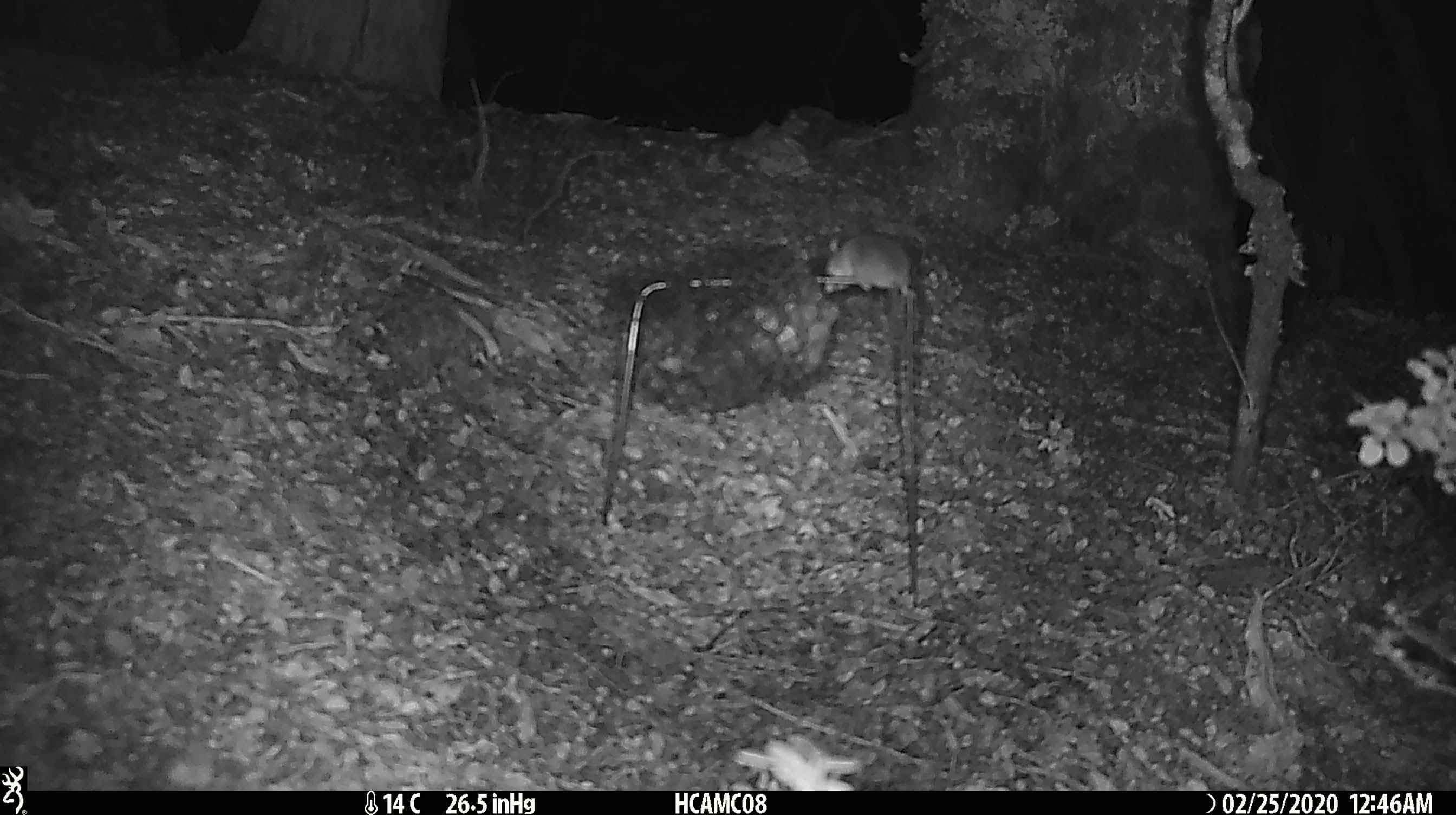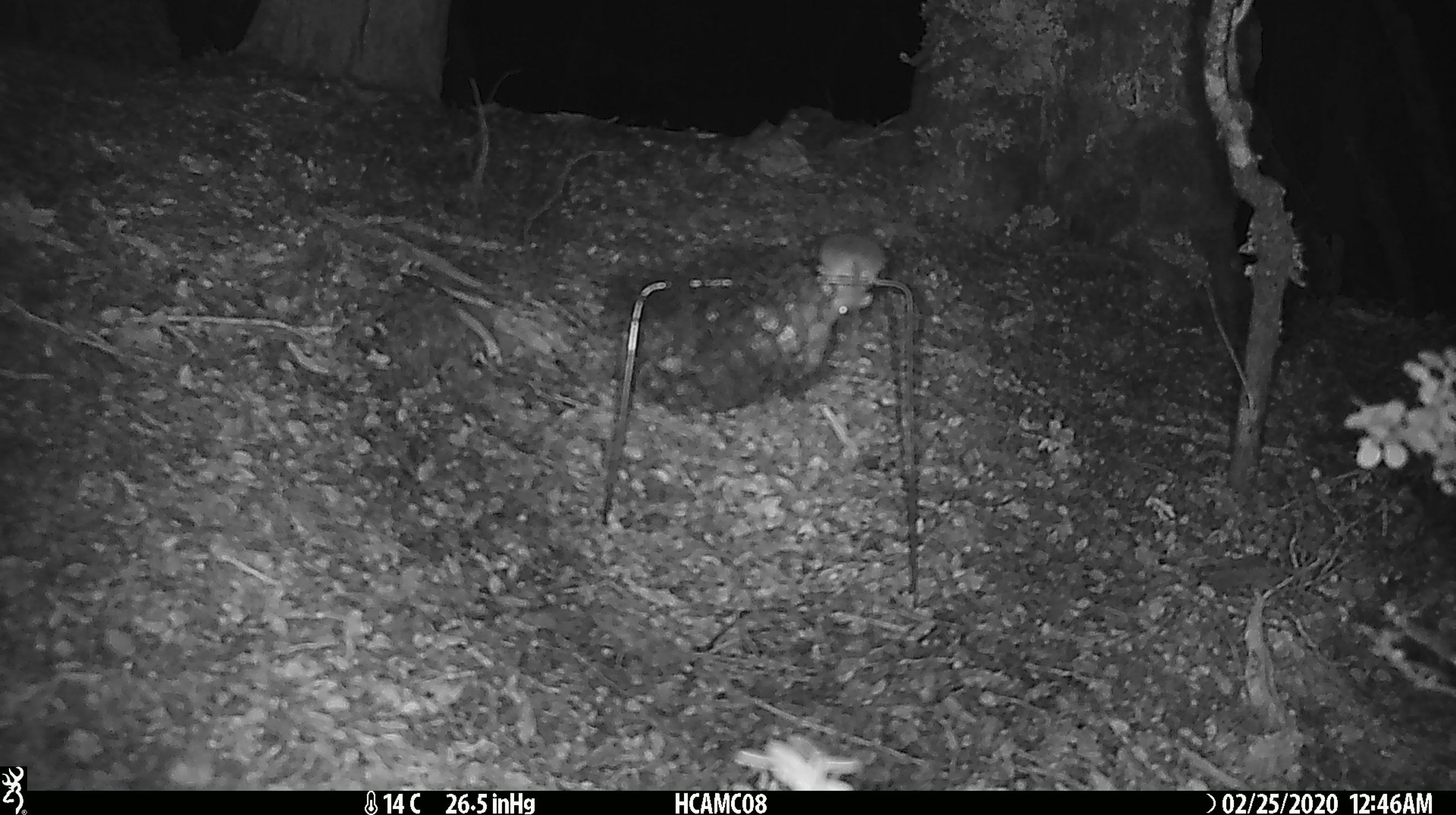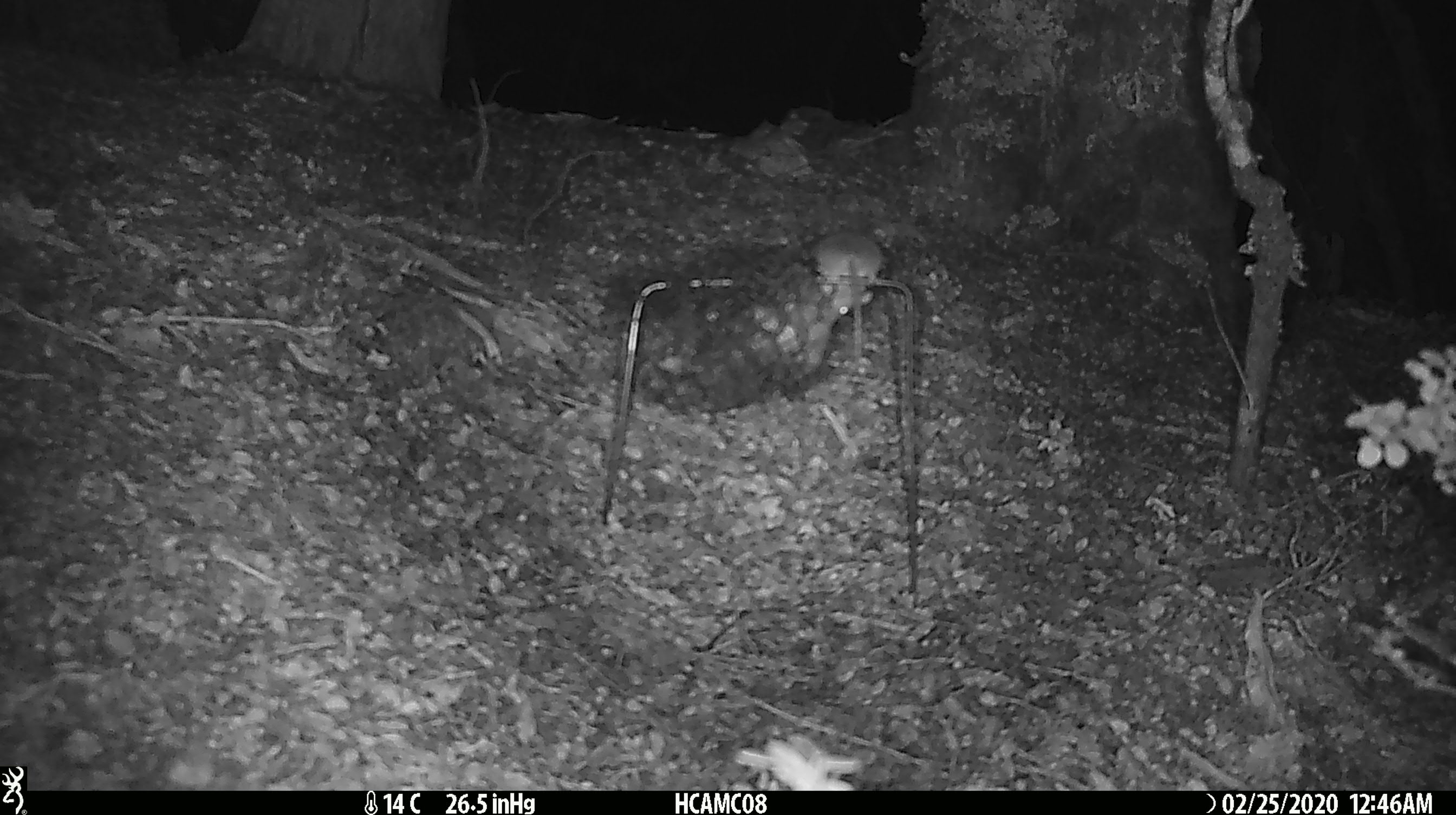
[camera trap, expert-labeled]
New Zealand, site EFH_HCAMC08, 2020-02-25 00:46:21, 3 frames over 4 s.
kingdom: Animalia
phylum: Chordata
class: Mammalia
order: Rodentia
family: Muridae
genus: Mus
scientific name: Mus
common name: mouse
Mouse (Mus).